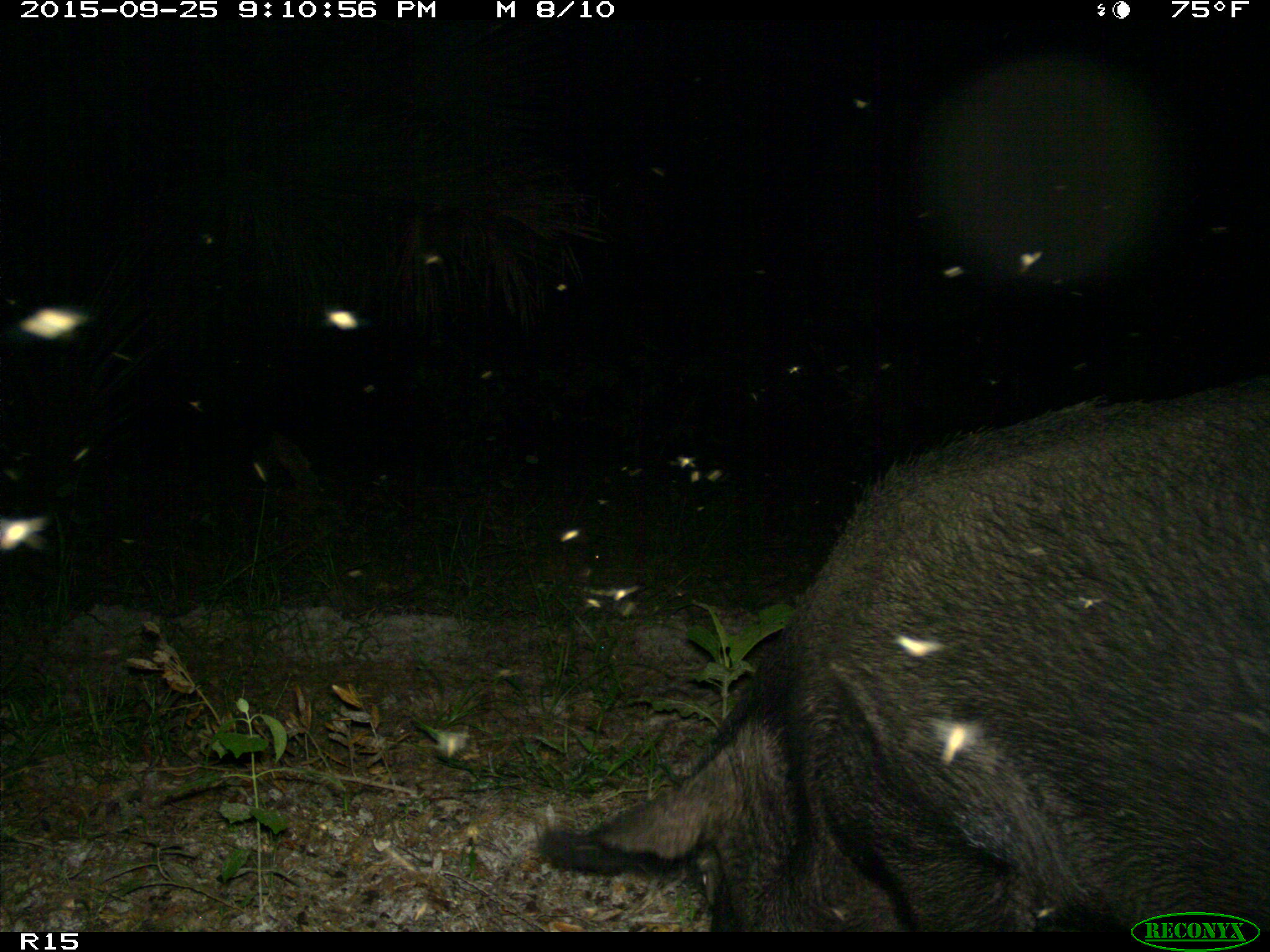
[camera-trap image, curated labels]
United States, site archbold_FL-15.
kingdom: Animalia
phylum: Chordata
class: Mammalia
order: Artiodactyla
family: Suidae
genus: Sus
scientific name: Sus scrofa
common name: wild boar